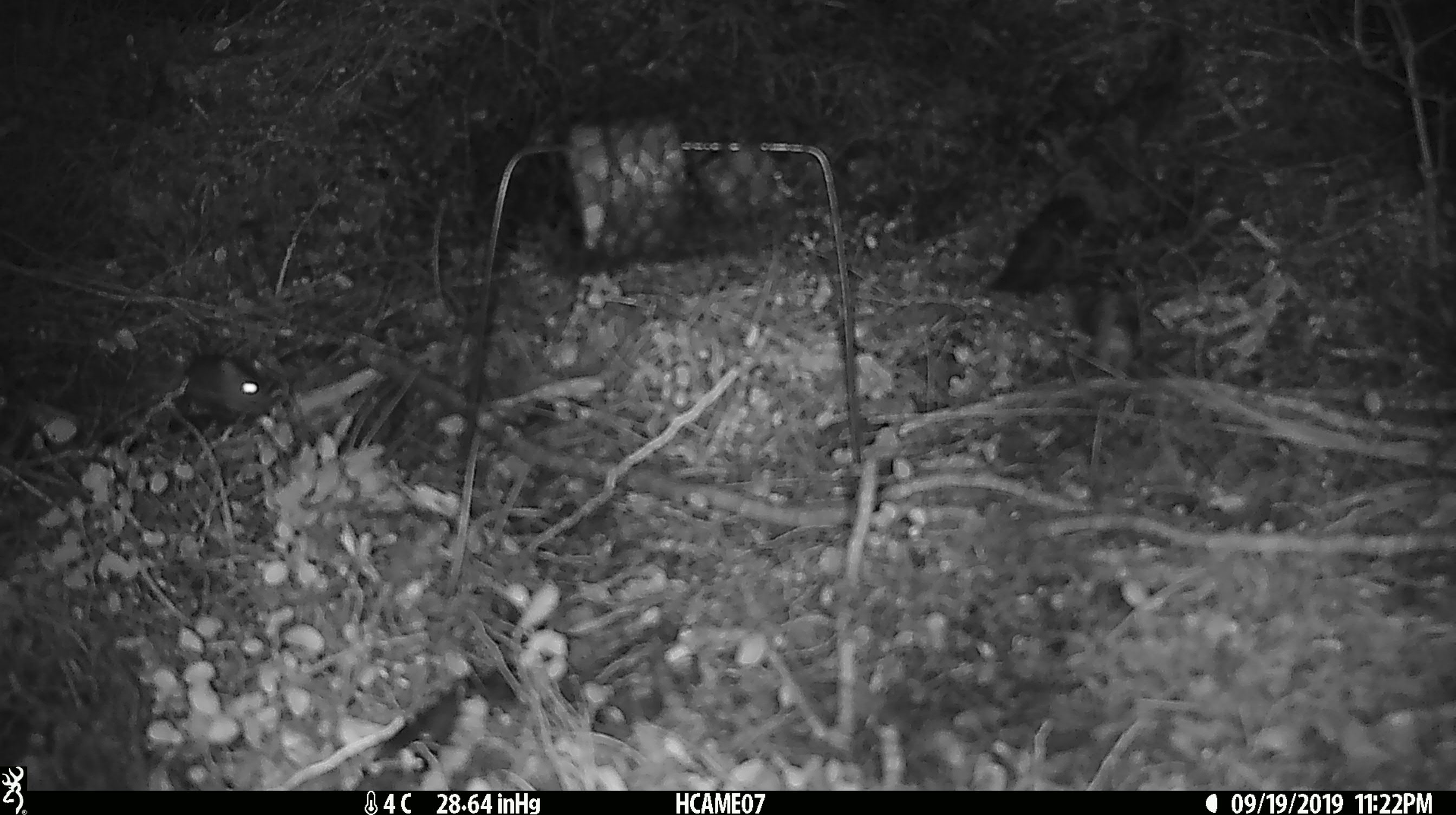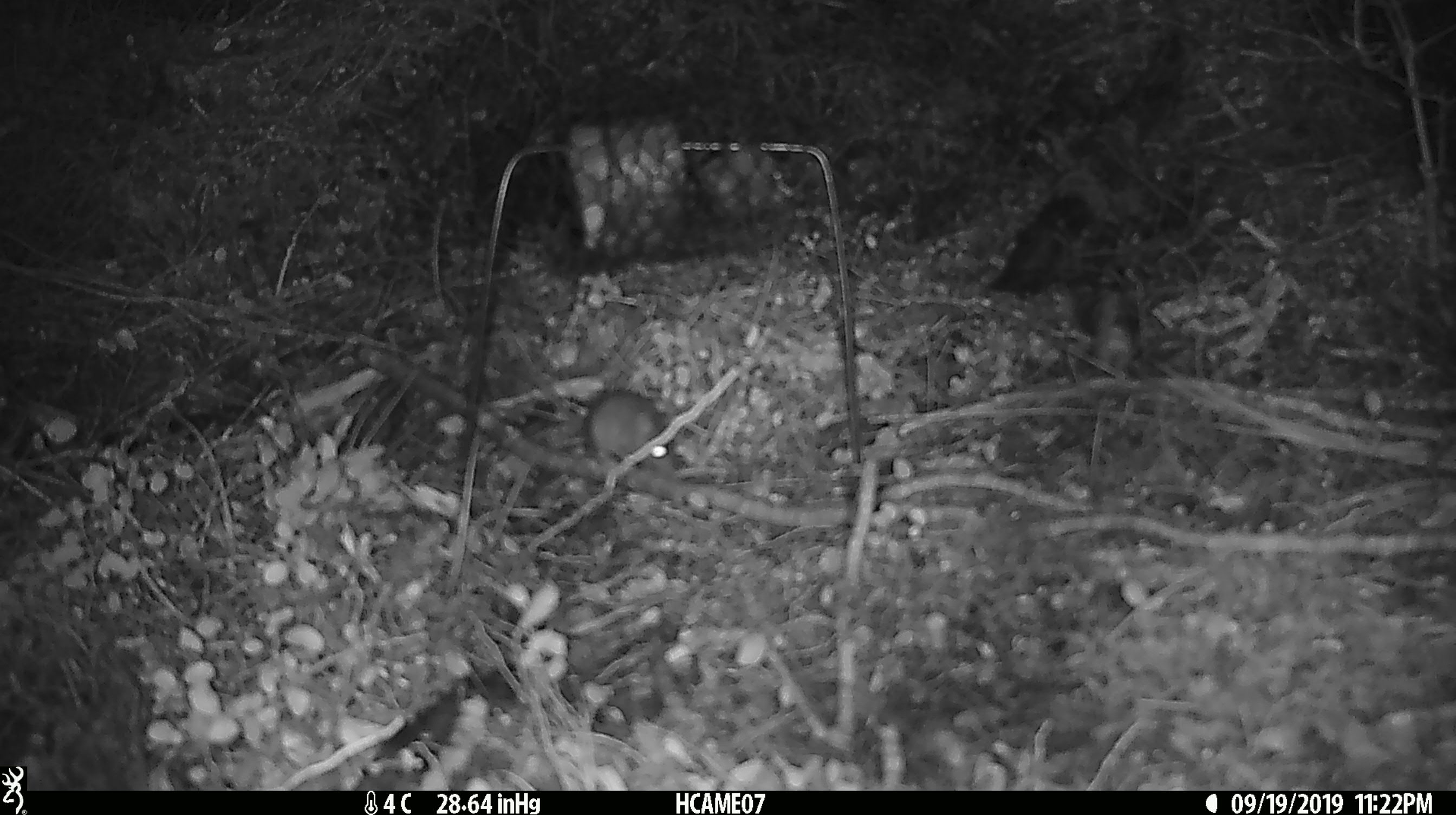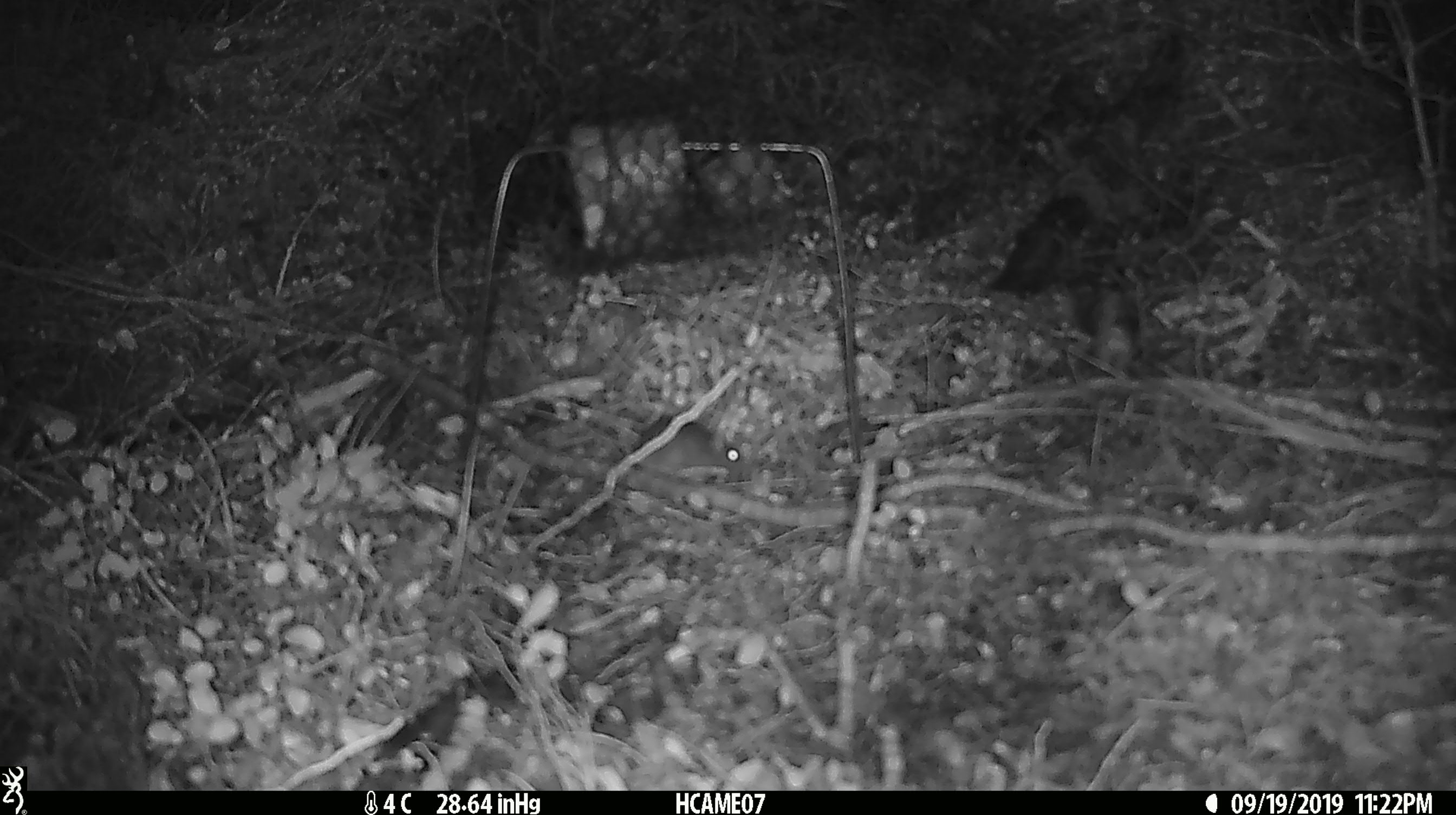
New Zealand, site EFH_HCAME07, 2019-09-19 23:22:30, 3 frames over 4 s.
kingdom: Animalia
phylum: Chordata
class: Mammalia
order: Rodentia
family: Muridae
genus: Mus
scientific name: Mus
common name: mouse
Mouse (Mus).